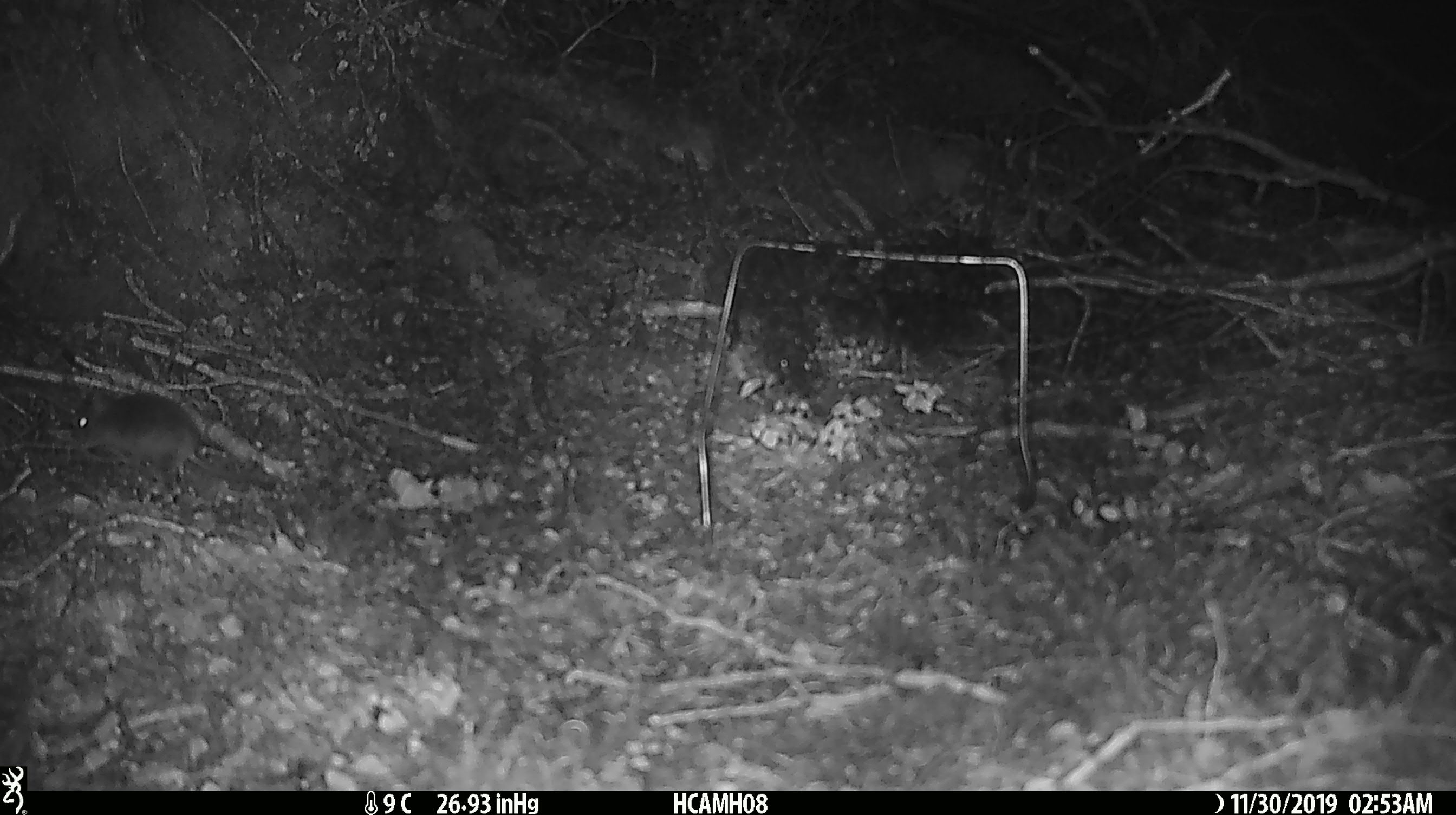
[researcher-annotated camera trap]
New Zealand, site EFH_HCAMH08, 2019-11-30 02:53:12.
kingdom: Animalia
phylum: Chordata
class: Mammalia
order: Rodentia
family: Muridae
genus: Mus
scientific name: Mus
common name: mouse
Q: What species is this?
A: Mouse (Mus).